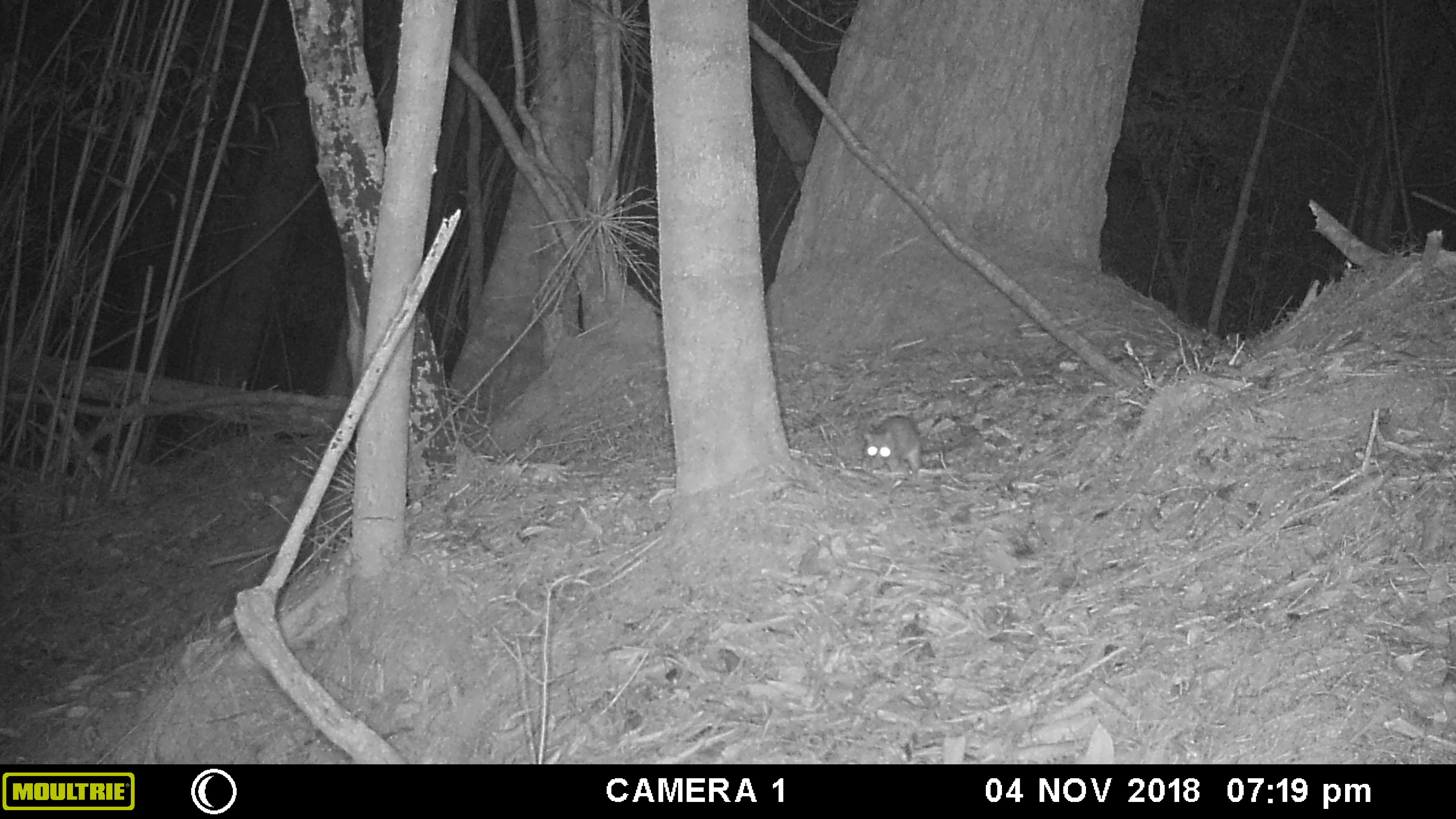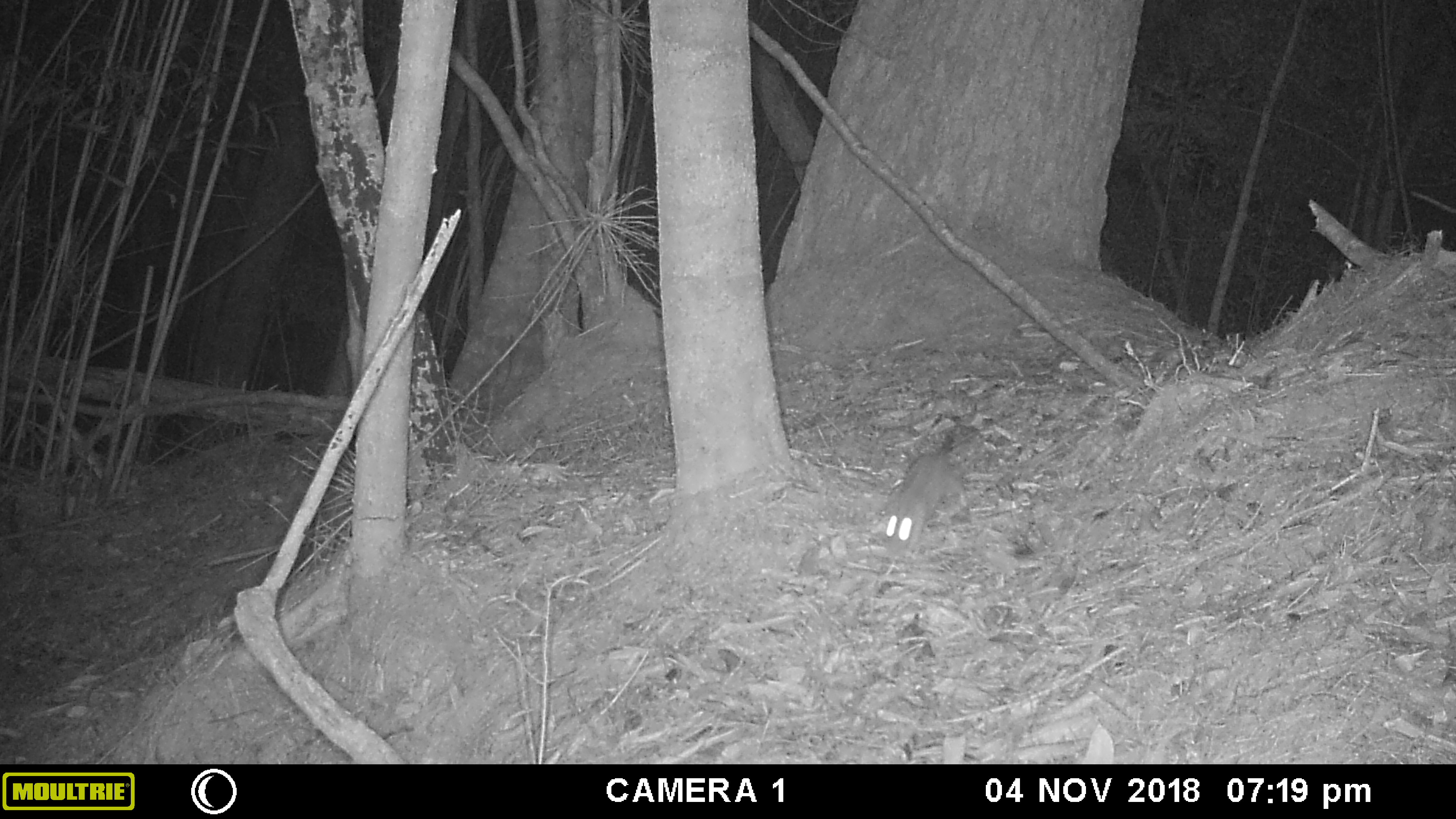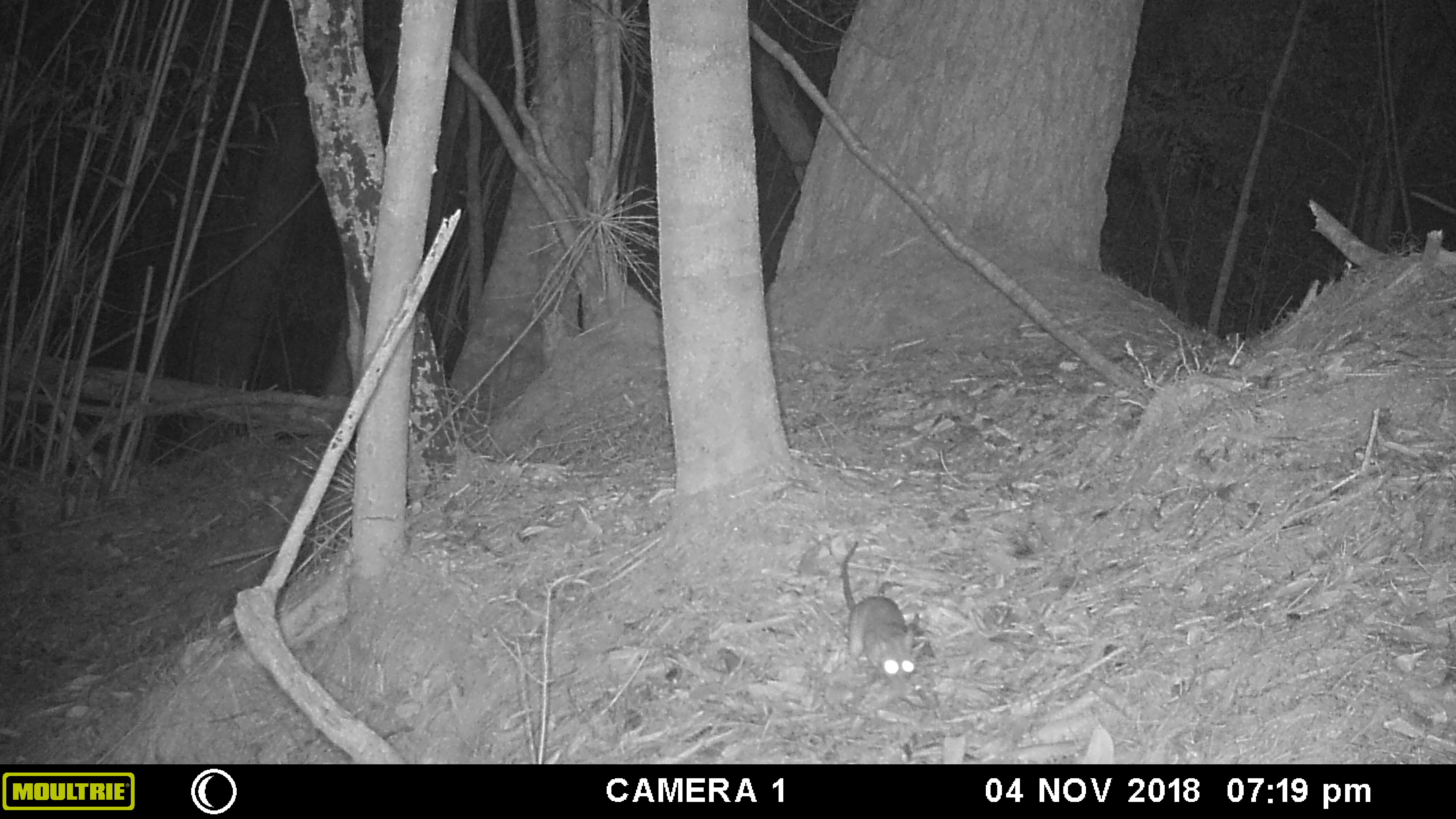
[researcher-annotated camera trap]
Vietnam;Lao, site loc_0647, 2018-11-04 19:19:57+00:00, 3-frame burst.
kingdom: Animalia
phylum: Chordata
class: Mammalia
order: Rodentia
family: Muridae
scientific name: Muridae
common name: old-world mice and rats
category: unidentified murid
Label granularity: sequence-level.